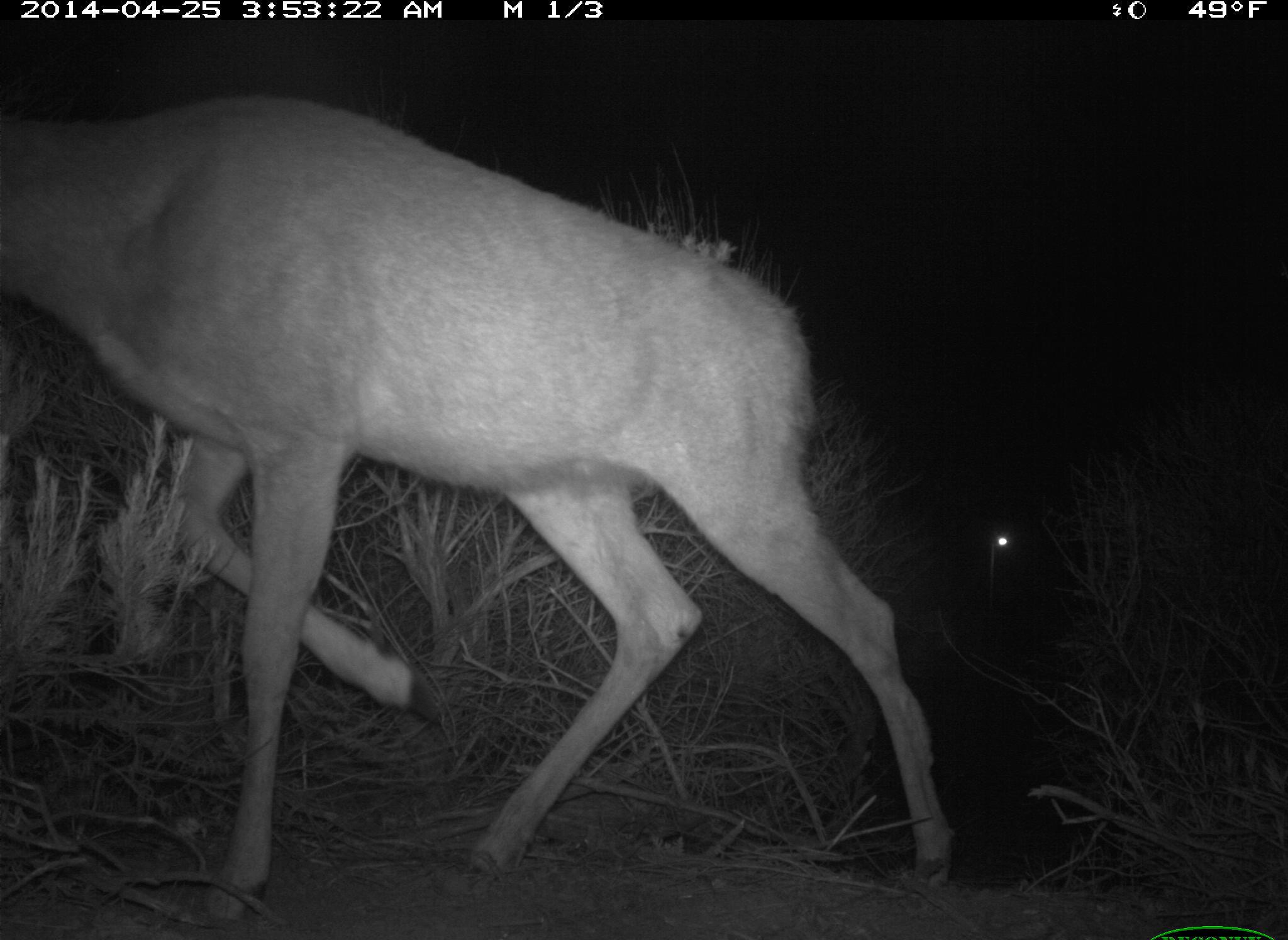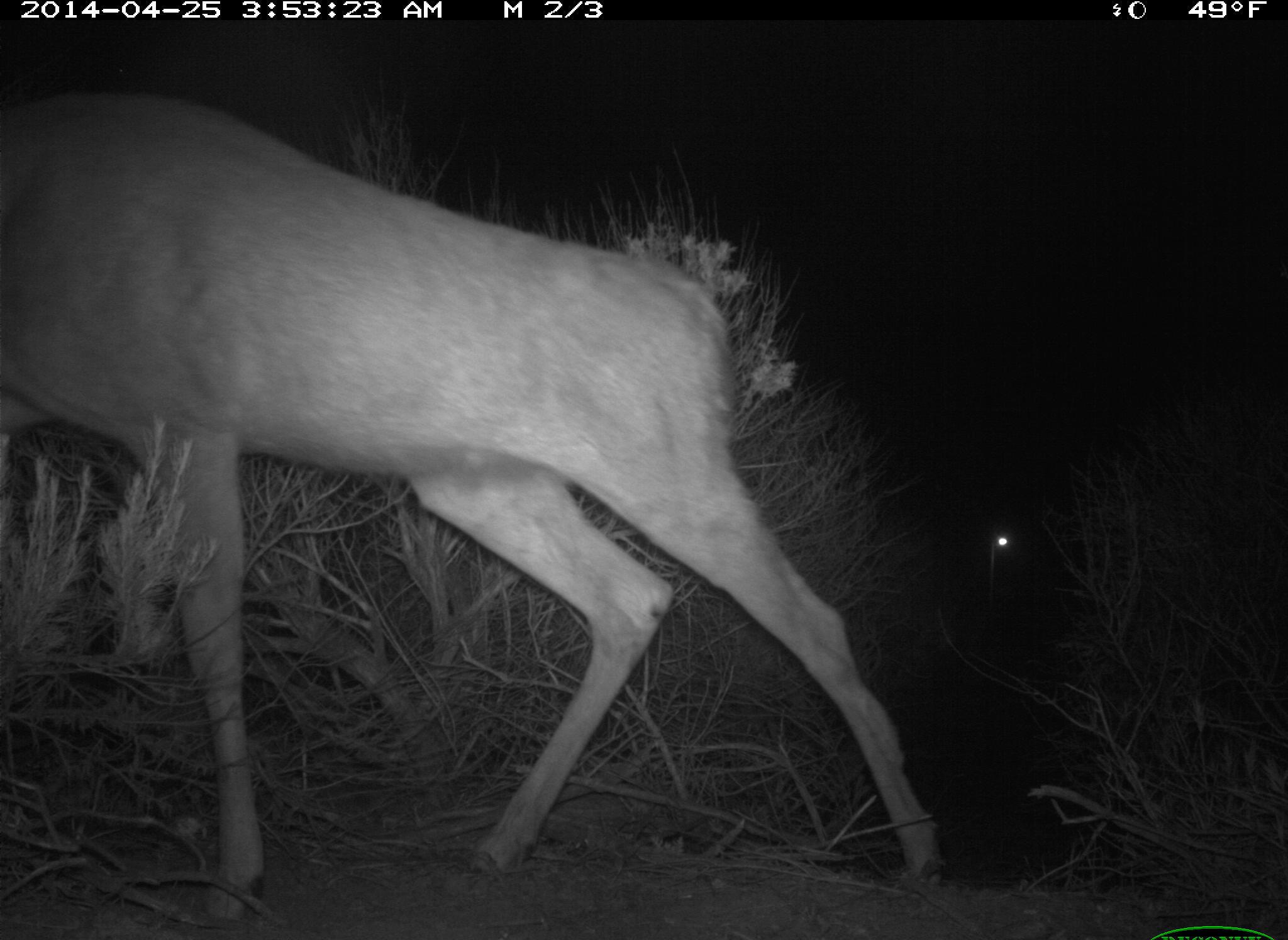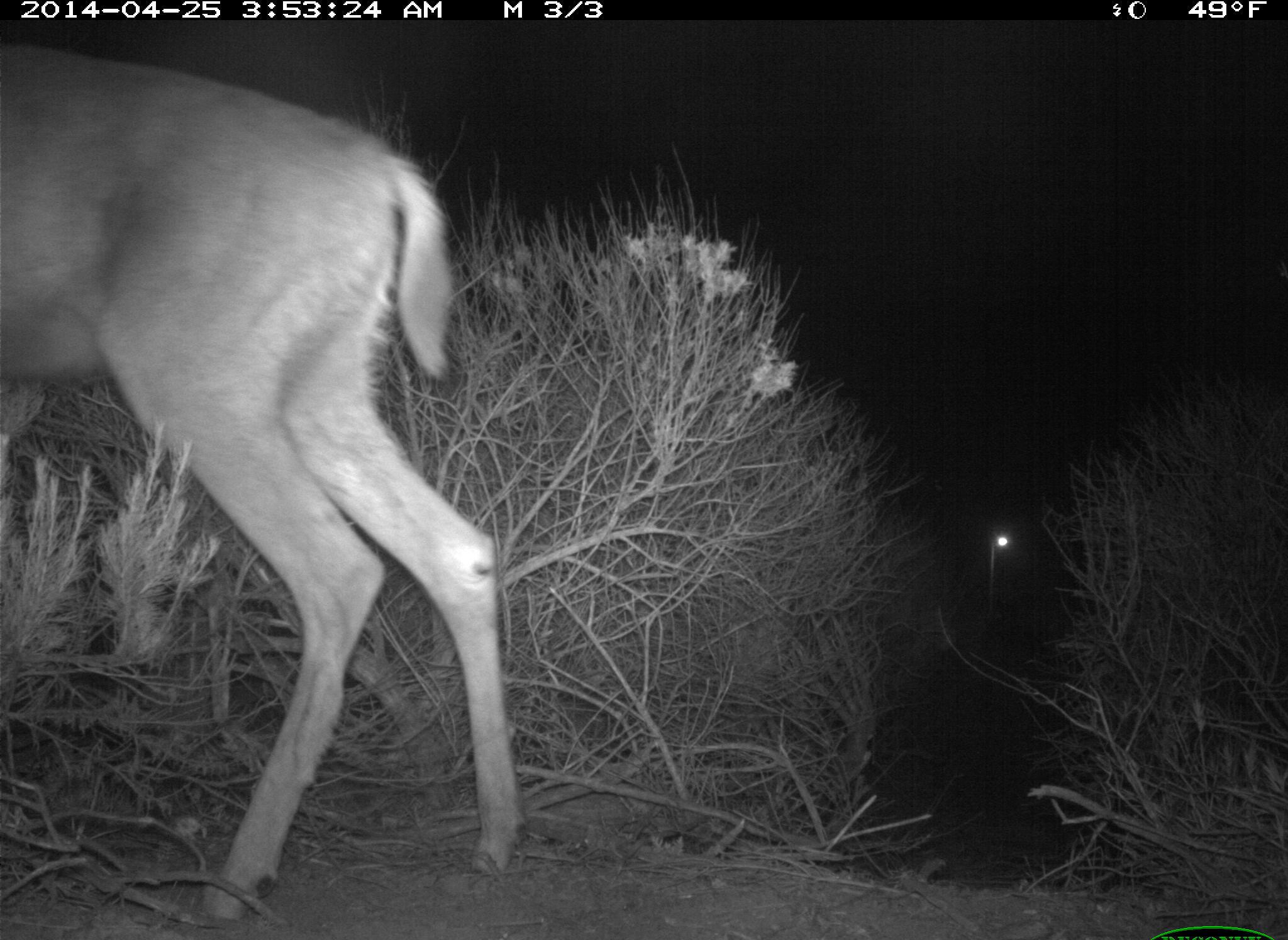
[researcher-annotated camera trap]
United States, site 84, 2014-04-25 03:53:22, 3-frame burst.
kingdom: Animalia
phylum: Chordata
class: Mammalia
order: Artiodactyla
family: Cervidae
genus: Odocoileus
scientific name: Odocoileus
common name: deer